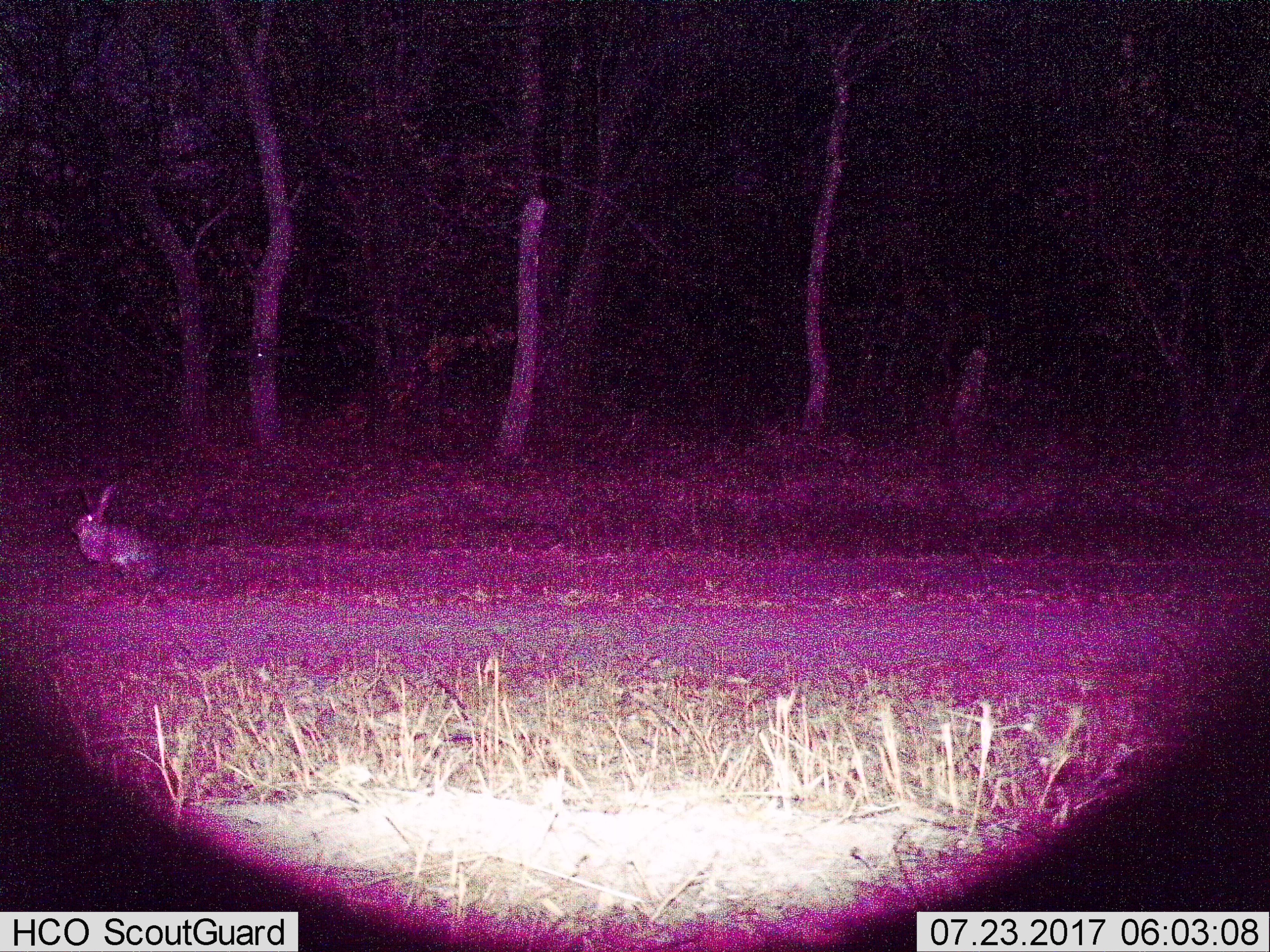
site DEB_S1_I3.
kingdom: Animalia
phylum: Chordata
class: Mammalia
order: Lagomorpha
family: Leporidae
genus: Lepus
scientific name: Lepus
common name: hare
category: hareunknown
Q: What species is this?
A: Hareunknown (hare) (Lepus).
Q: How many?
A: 1.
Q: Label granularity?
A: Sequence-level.